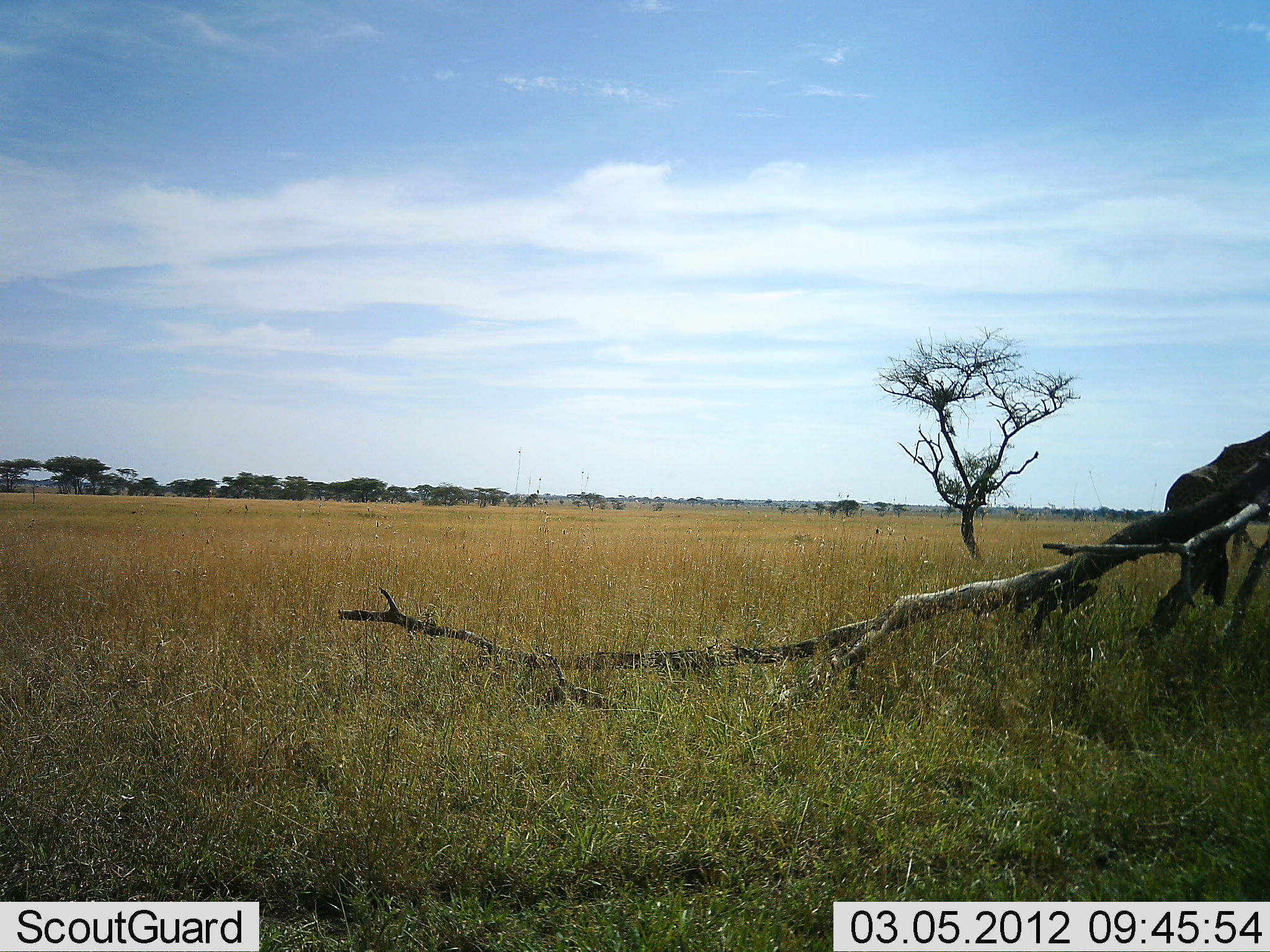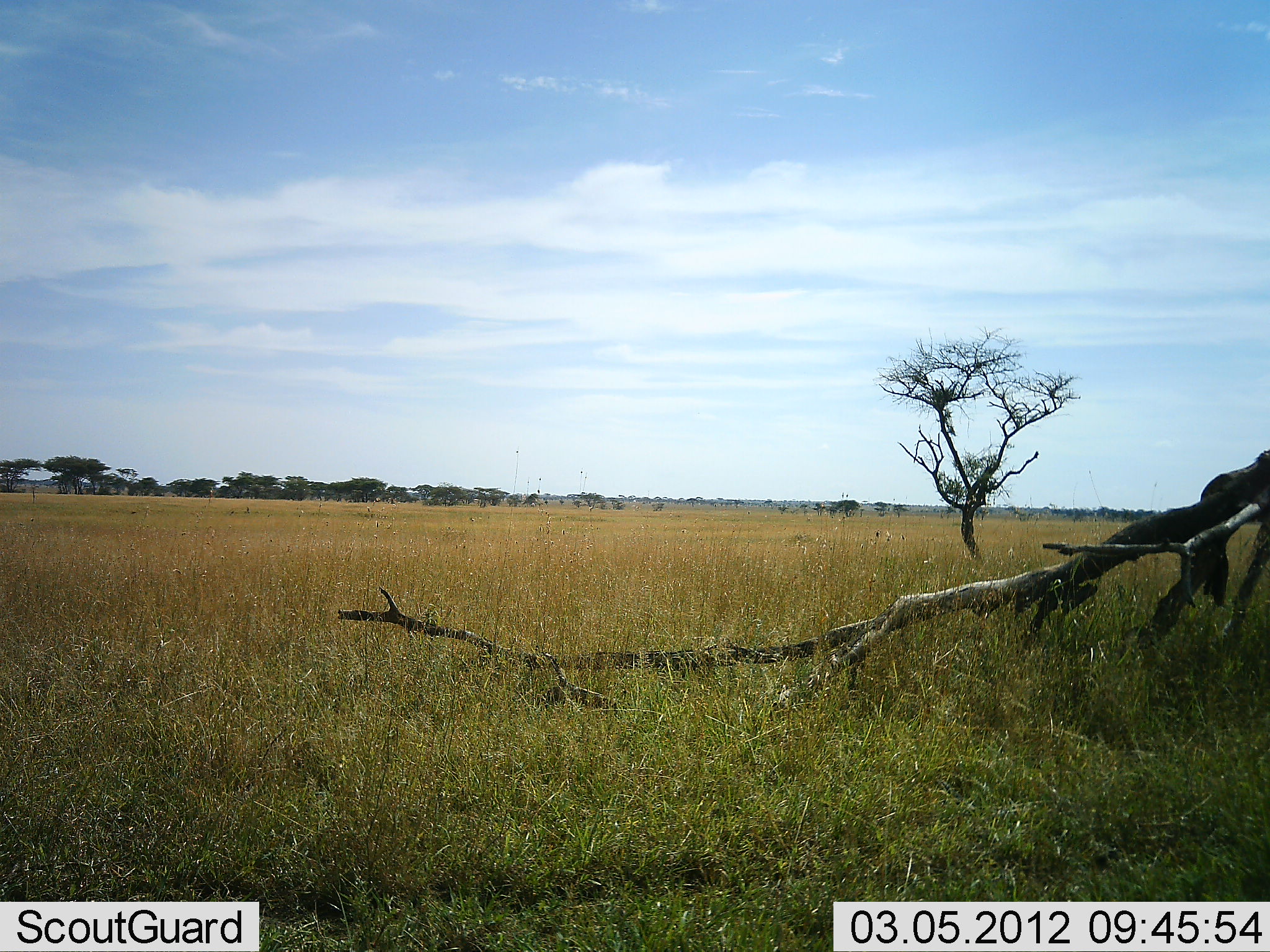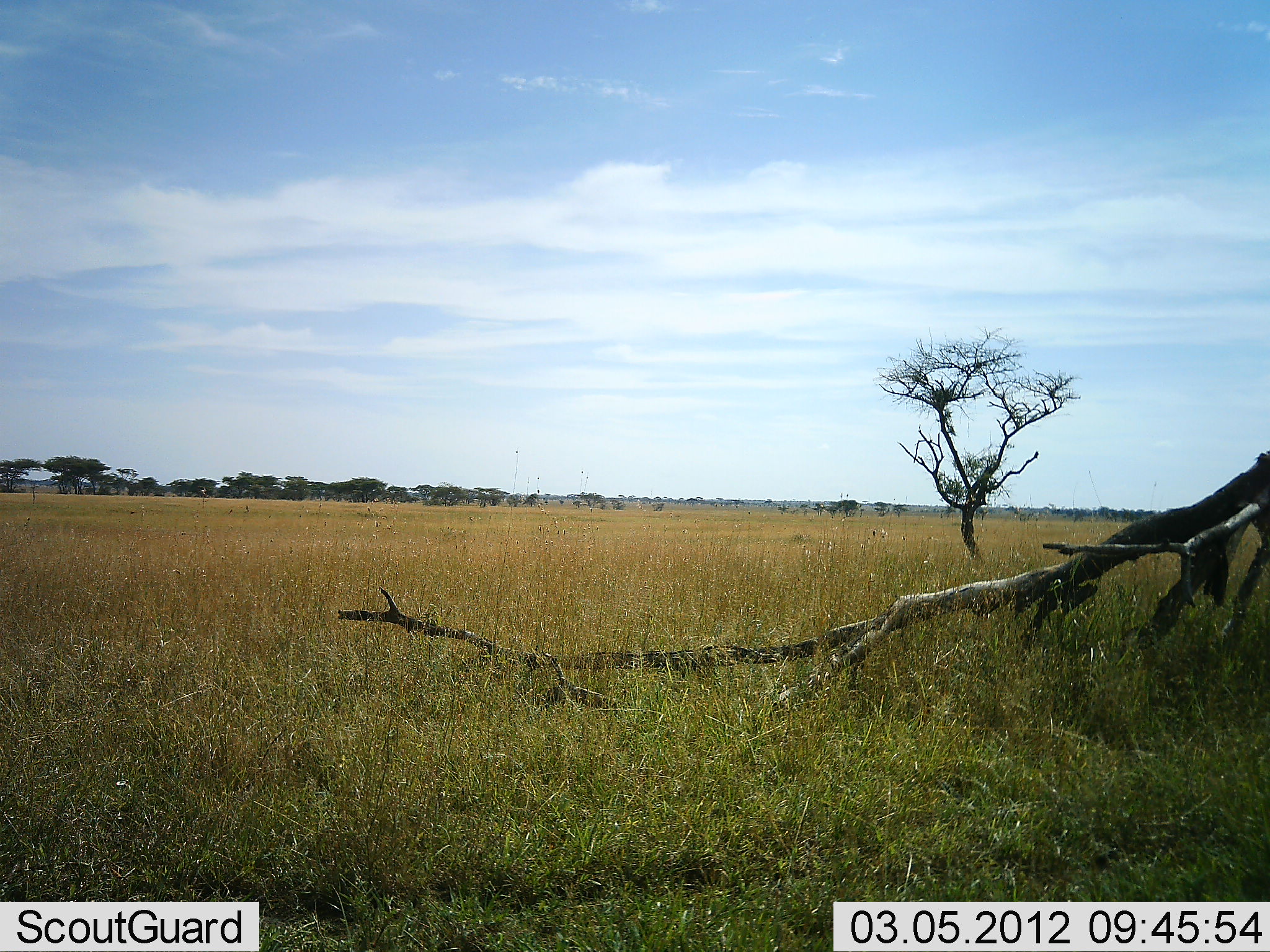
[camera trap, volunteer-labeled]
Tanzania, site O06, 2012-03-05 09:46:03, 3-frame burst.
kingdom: Animalia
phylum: Chordata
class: Mammalia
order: Artiodactyla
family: Giraffidae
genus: Giraffa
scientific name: Giraffa camelopardalis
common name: giraffe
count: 1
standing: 0%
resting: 0%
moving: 100%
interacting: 0%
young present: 0%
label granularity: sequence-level